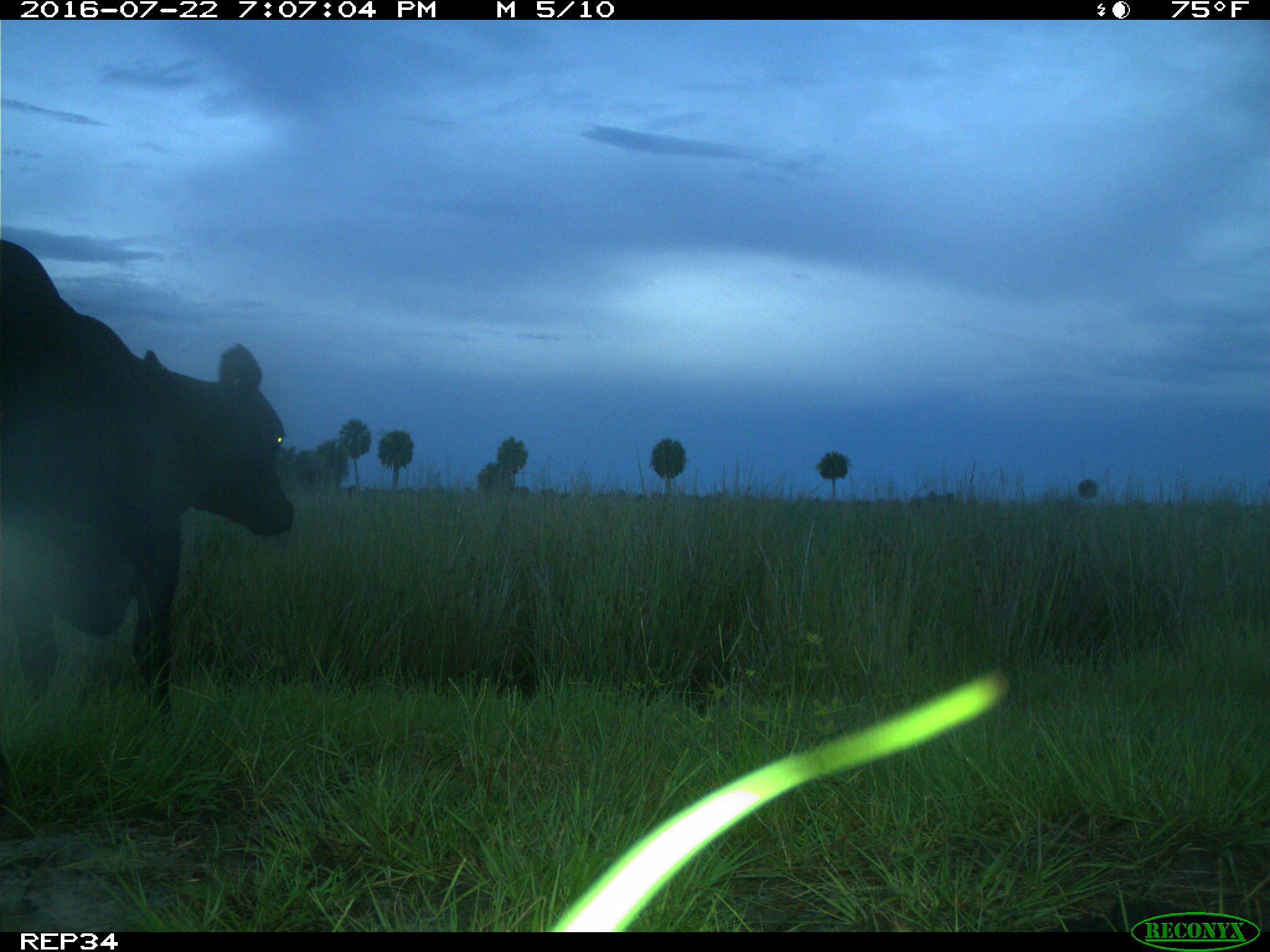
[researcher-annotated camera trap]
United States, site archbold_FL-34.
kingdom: Animalia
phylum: Chordata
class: Mammalia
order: Artiodactyla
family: Bovidae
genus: Bos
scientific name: Bos taurus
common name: domestic cow